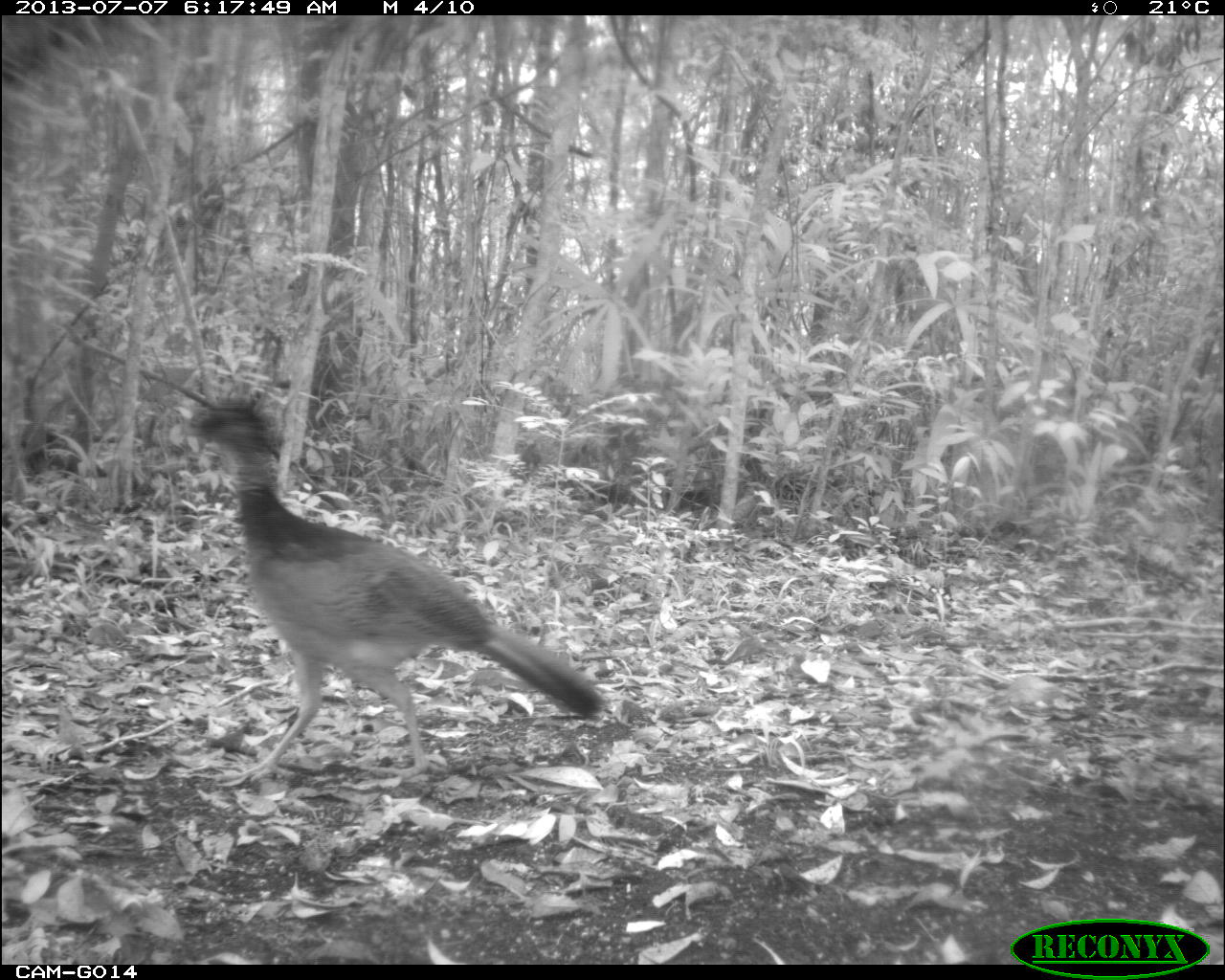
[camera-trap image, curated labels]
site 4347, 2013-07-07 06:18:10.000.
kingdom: Animalia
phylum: Chordata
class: Aves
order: Galliformes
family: Cracidae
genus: Crax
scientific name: Crax rubra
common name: great curassow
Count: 1.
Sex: female.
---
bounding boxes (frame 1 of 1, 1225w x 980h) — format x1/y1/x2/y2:
crax rubra: 176/394/604/786